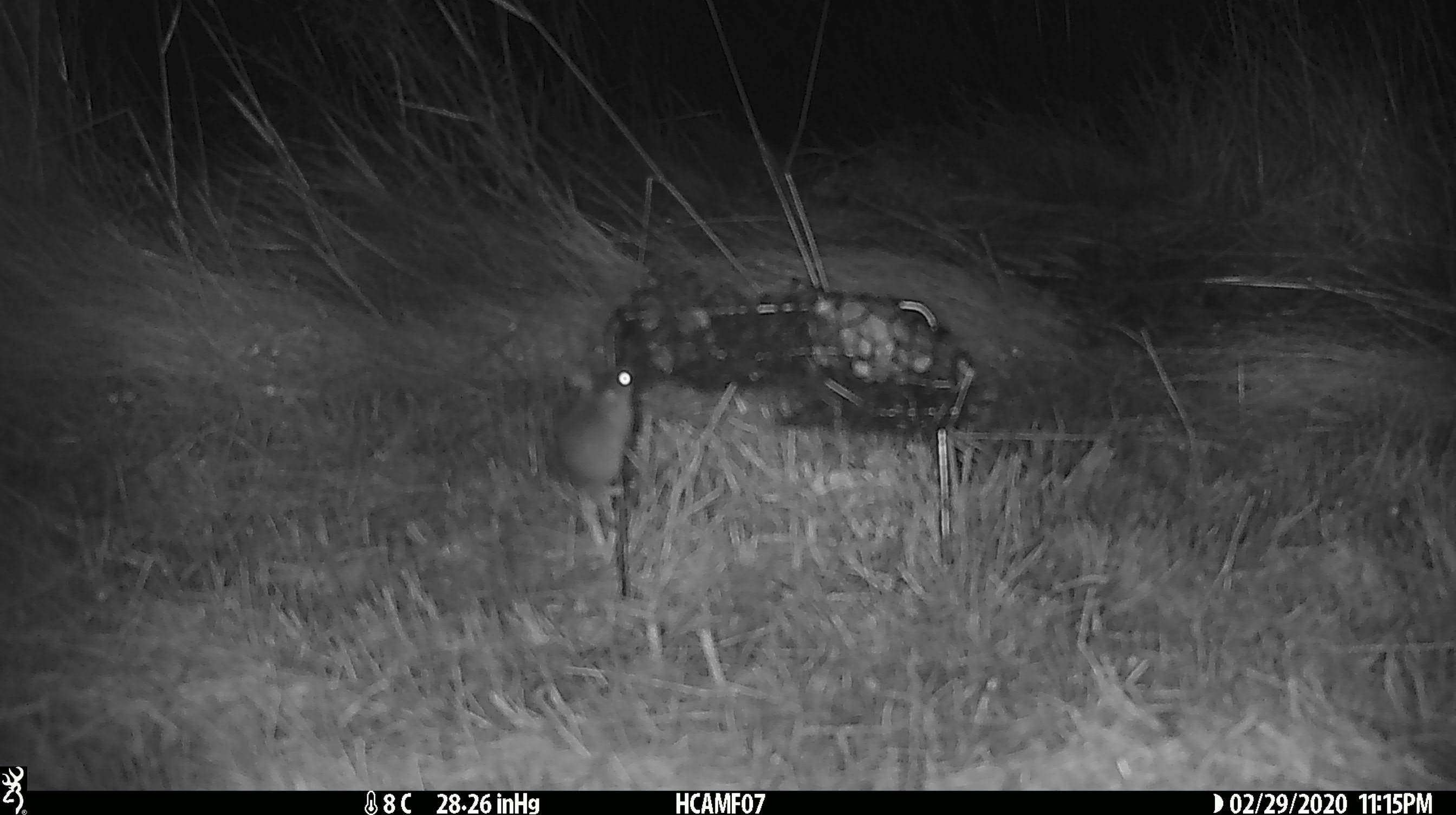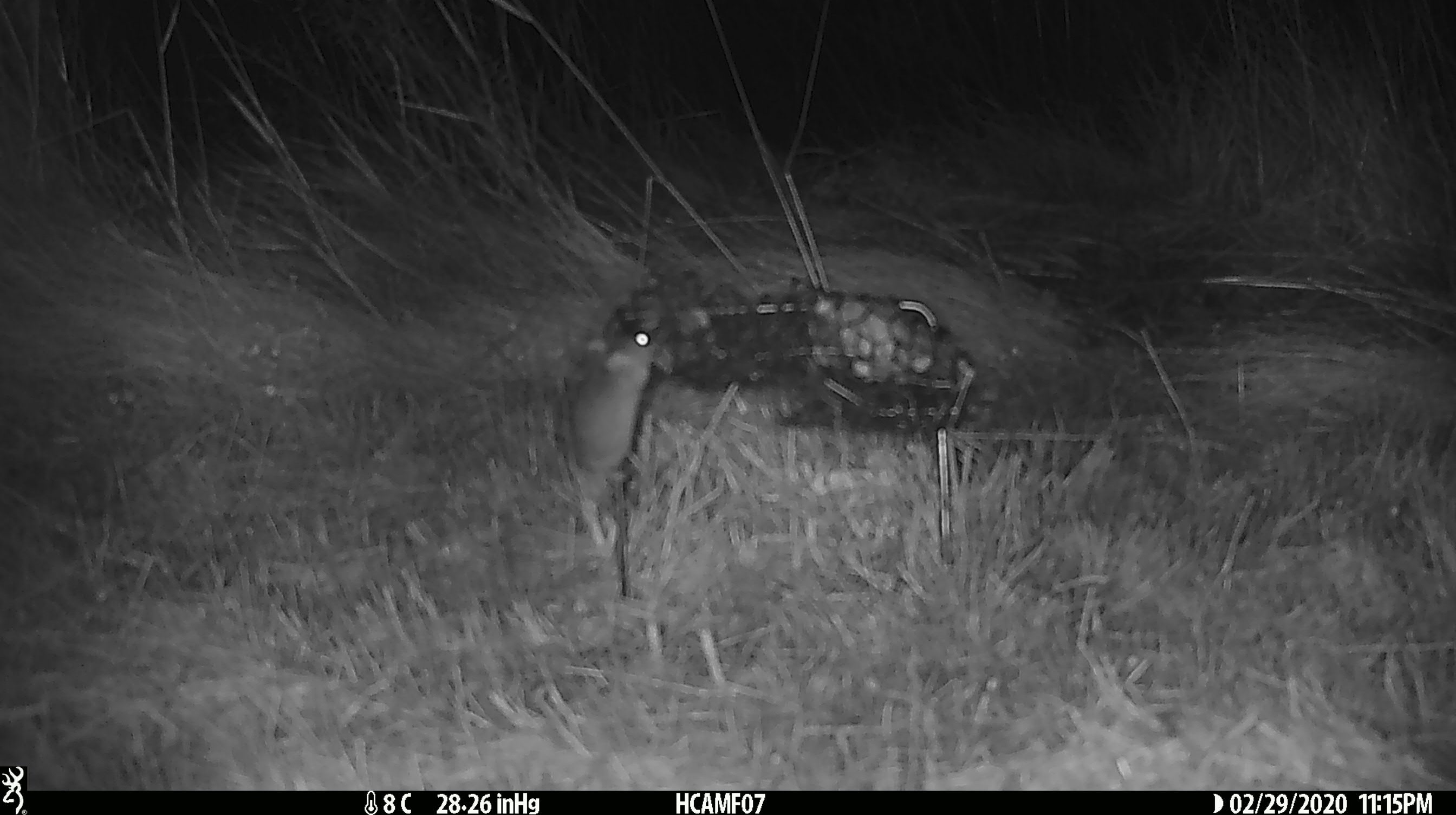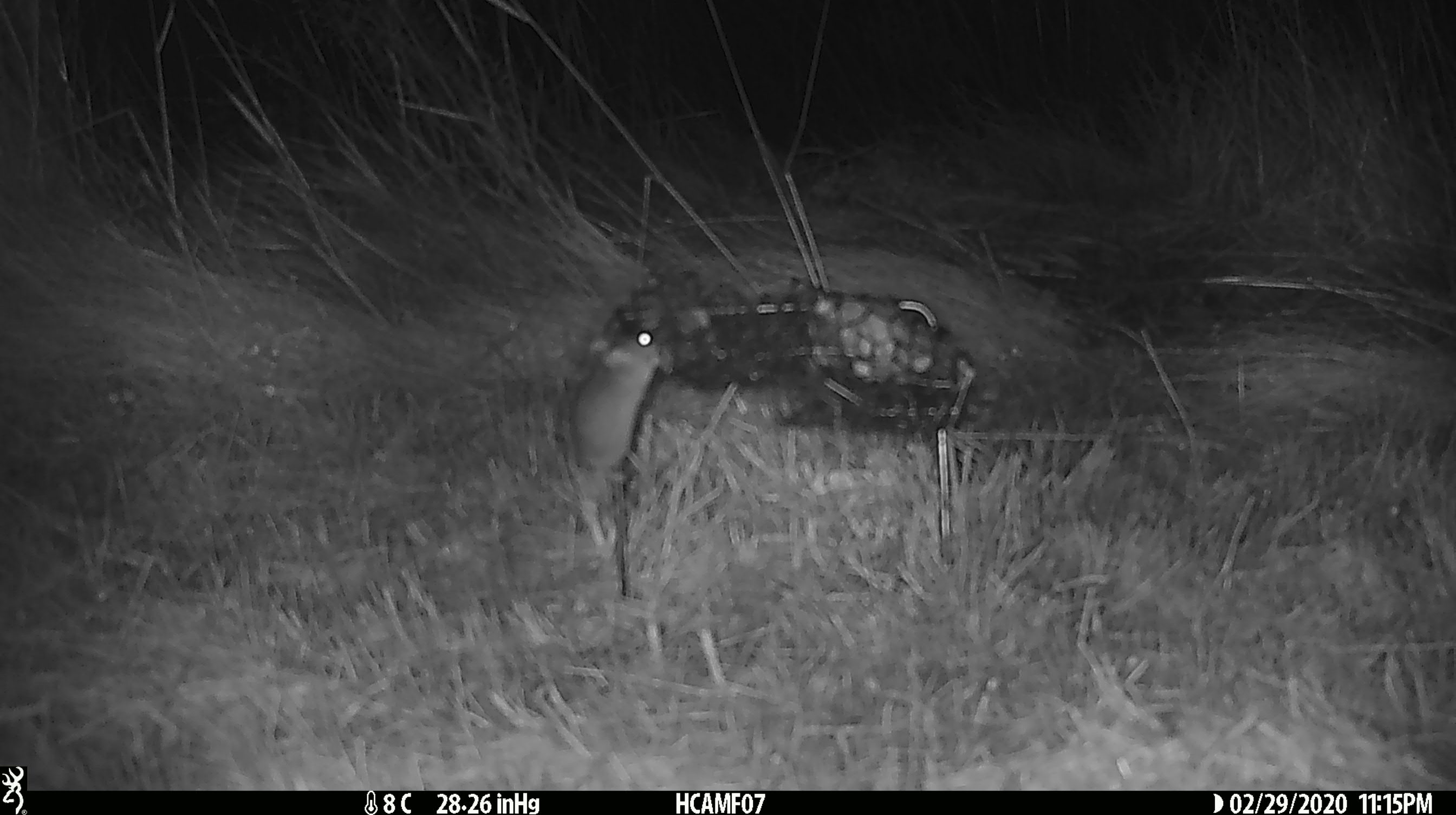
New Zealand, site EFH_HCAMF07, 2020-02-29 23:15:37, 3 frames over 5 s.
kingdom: Animalia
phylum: Chordata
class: Mammalia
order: Rodentia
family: Muridae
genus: Mus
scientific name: Mus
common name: mouse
Mouse (Mus).